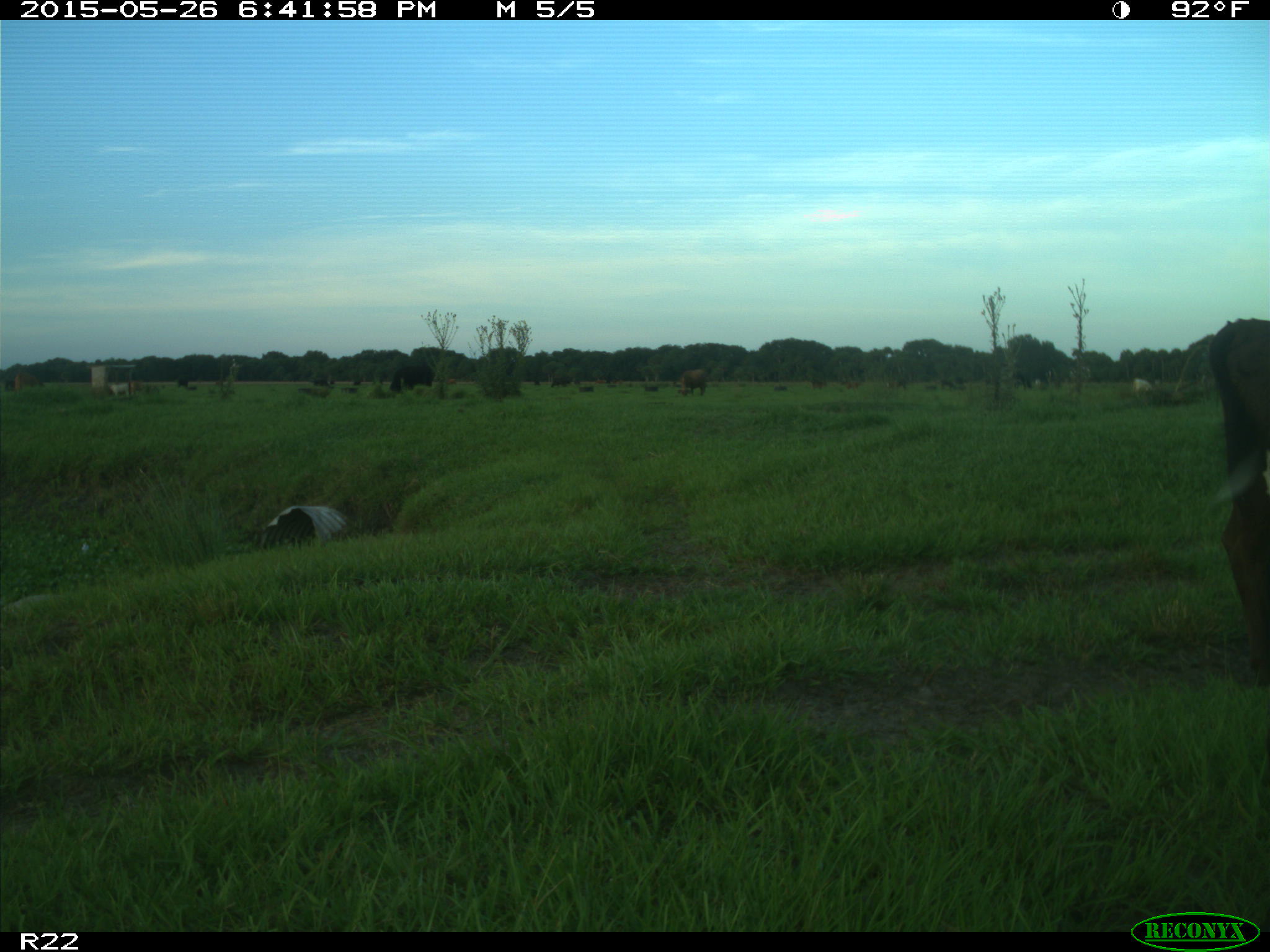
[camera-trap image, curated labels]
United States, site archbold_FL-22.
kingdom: Animalia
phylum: Chordata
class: Mammalia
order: Artiodactyla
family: Bovidae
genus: Bos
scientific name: Bos taurus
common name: domestic cow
Bos taurus (domestic cow).